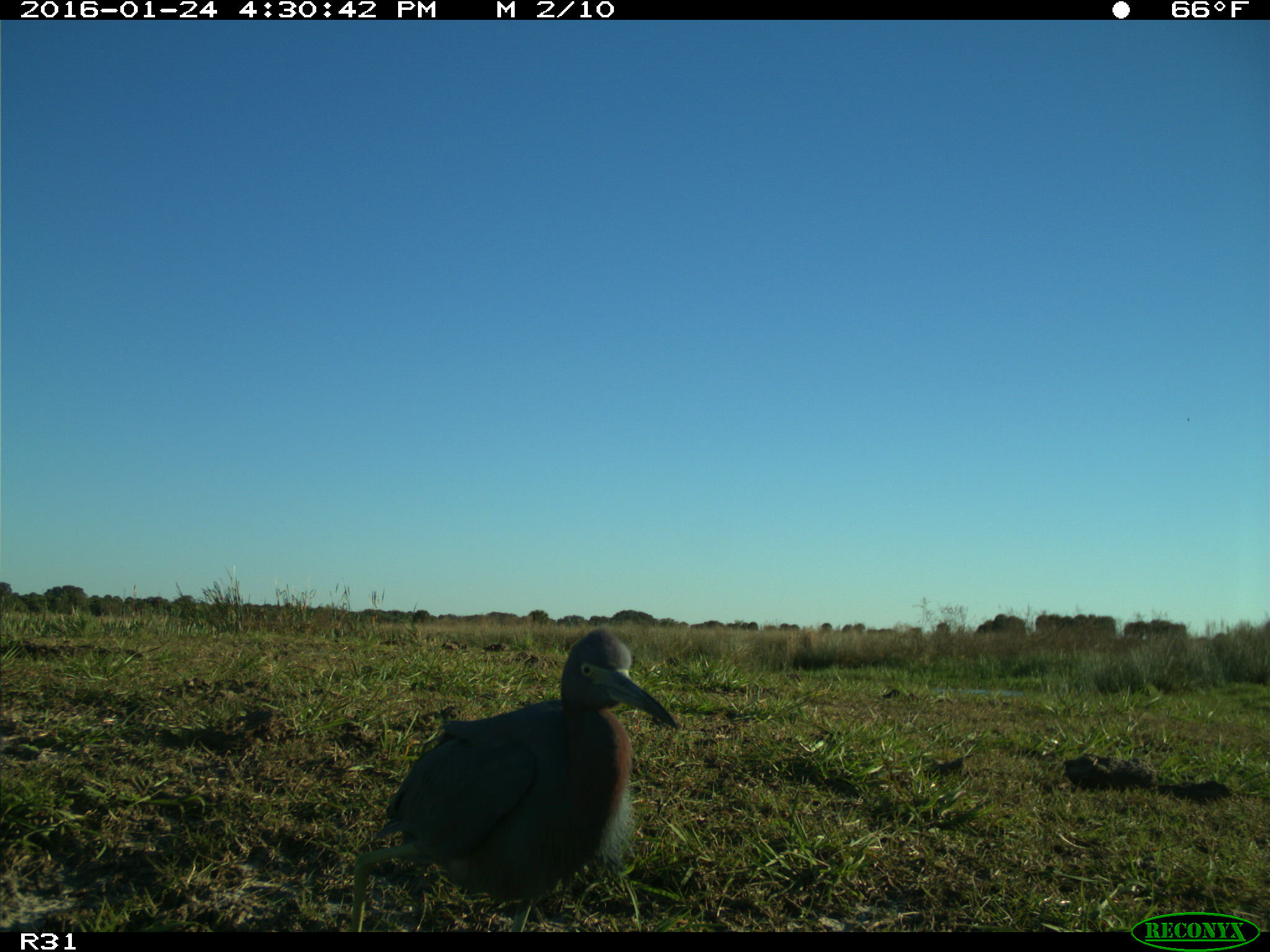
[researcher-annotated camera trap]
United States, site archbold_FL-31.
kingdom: Animalia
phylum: Chordata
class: Aves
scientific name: Aves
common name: birds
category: unidentified bird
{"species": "unidentified bird (birds) (Aves)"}